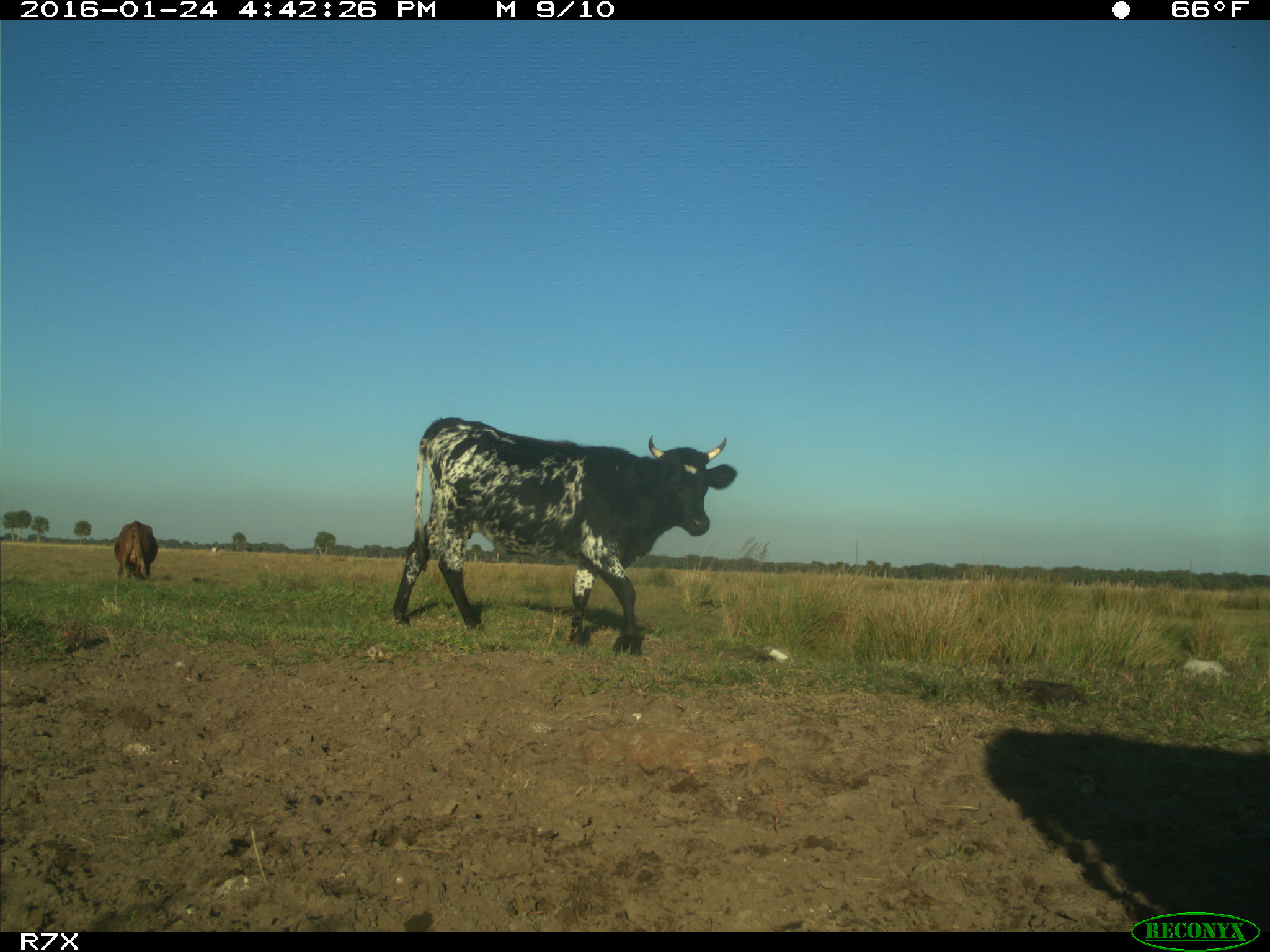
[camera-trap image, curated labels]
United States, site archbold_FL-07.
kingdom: Animalia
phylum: Chordata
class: Mammalia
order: Artiodactyla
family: Bovidae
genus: Bos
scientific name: Bos taurus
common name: domestic cow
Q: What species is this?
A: Bos taurus (domestic cow).